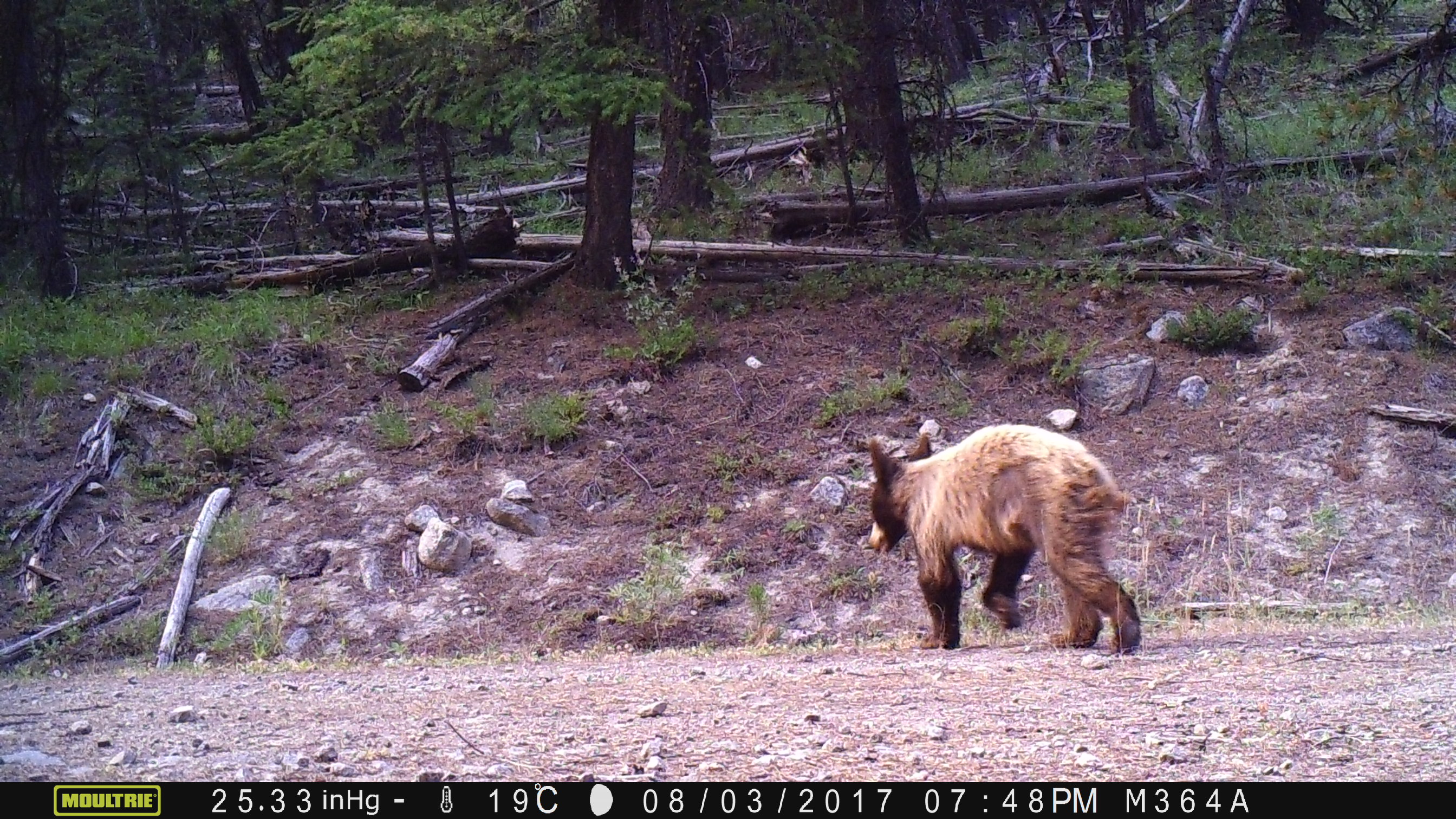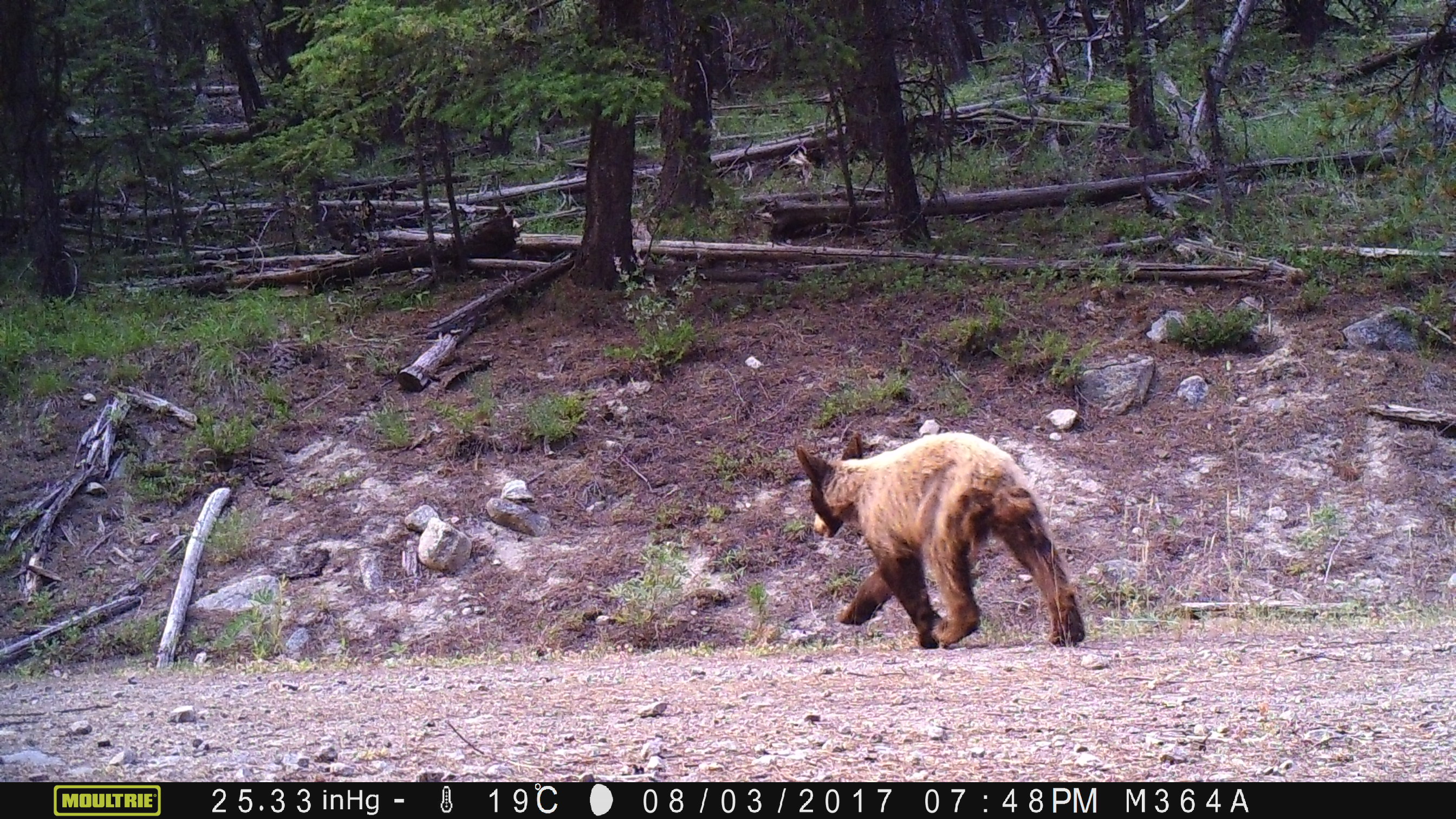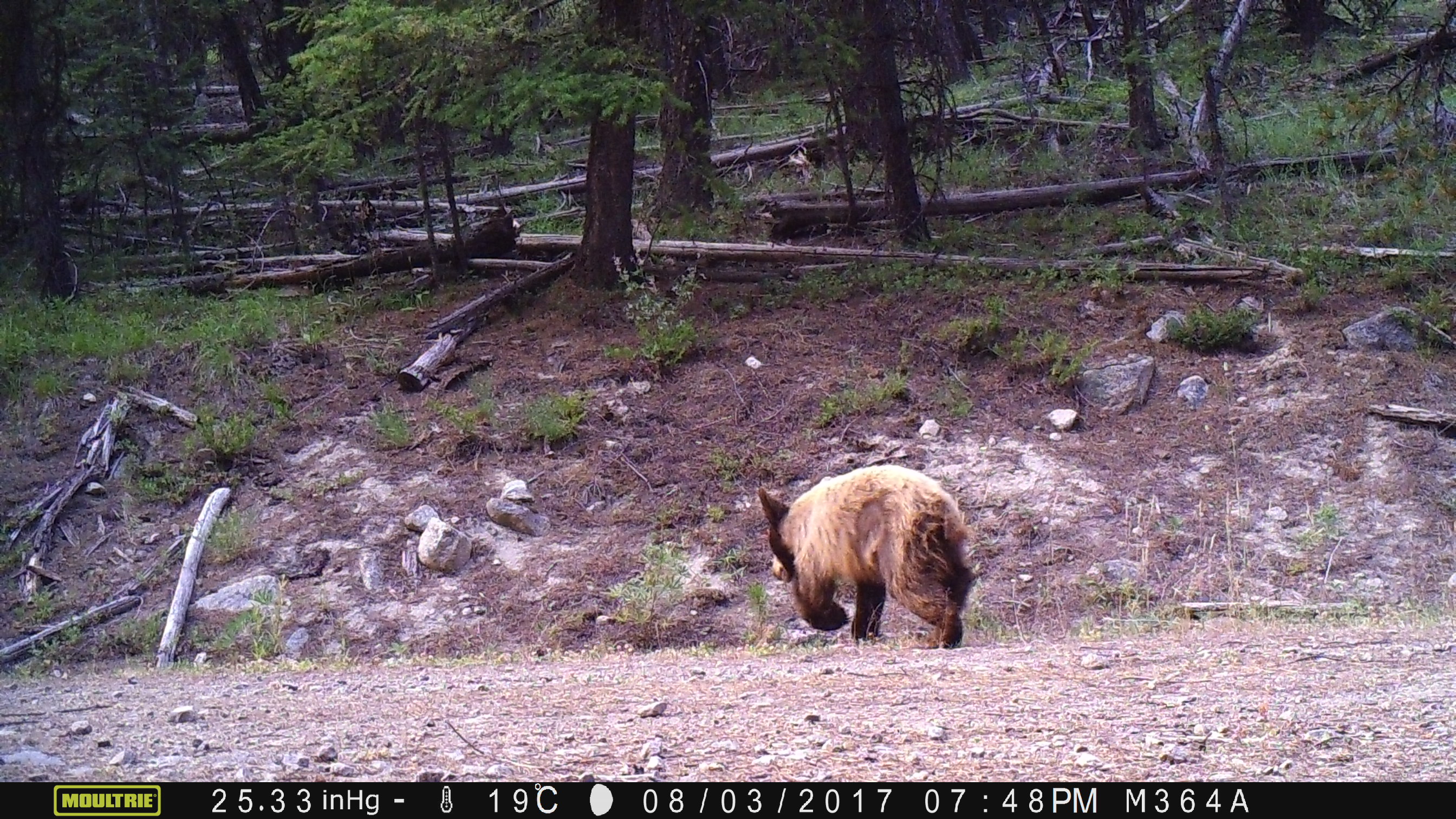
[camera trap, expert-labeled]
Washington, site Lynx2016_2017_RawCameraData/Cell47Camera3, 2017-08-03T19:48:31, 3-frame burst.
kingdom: Animalia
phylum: Chordata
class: Mammalia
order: Carnivora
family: Ursidae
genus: Ursus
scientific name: Ursus americanus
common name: american black bear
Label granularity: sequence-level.